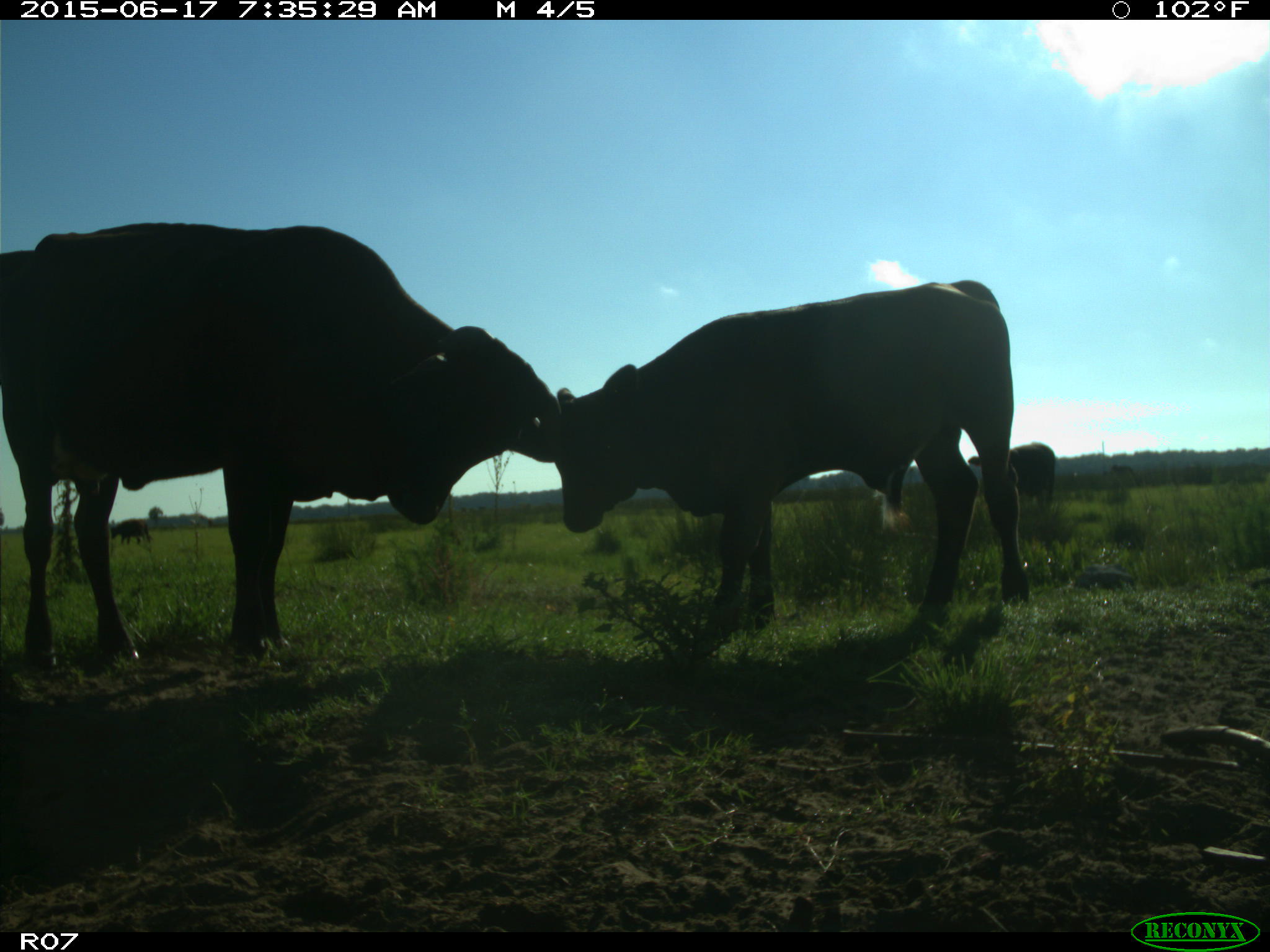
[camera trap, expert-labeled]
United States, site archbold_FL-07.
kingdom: Animalia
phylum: Chordata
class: Mammalia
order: Artiodactyla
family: Bovidae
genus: Bos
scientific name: Bos taurus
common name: domestic cow